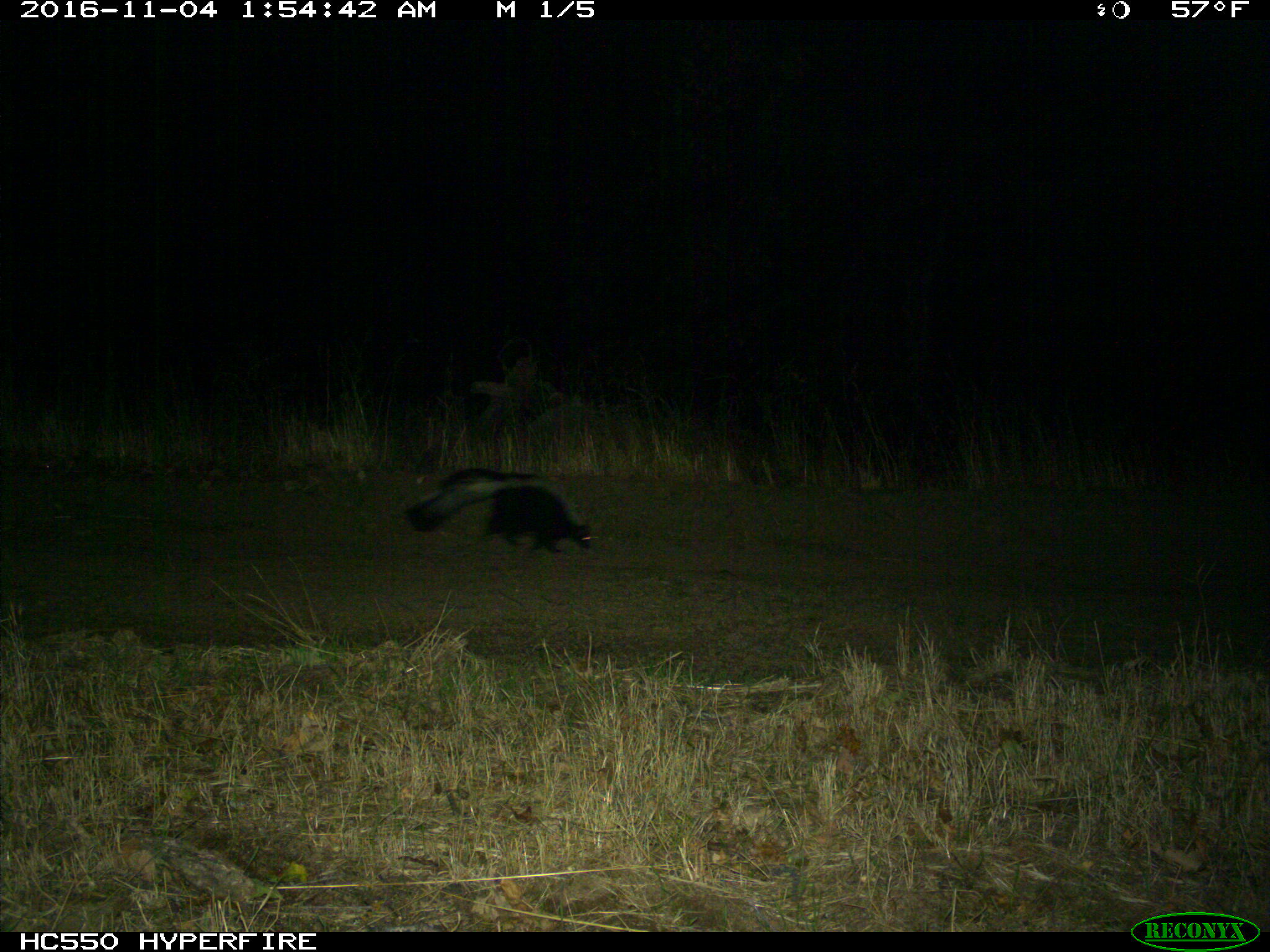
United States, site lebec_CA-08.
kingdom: Animalia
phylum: Chordata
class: Mammalia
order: Carnivora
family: Mephitidae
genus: Mephitis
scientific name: Mephitis mephitis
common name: striped skunk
Mephitis mephitis (striped skunk).